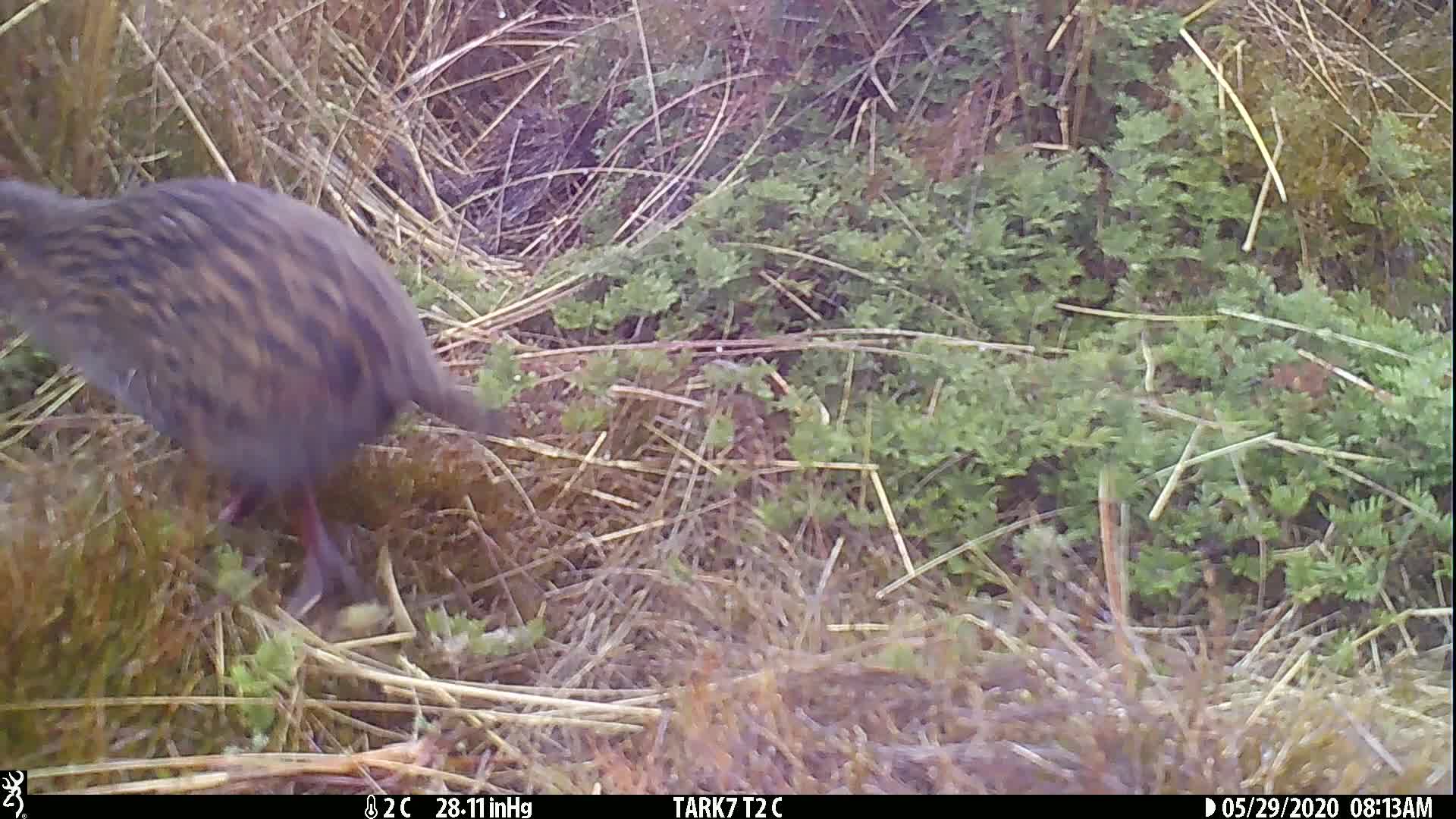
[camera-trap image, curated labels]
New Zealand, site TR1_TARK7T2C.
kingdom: Animalia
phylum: Chordata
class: Aves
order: Gruiformes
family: Rallidae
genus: Gallirallus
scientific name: Gallirallus australis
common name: weka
Weka (Gallirallus australis).